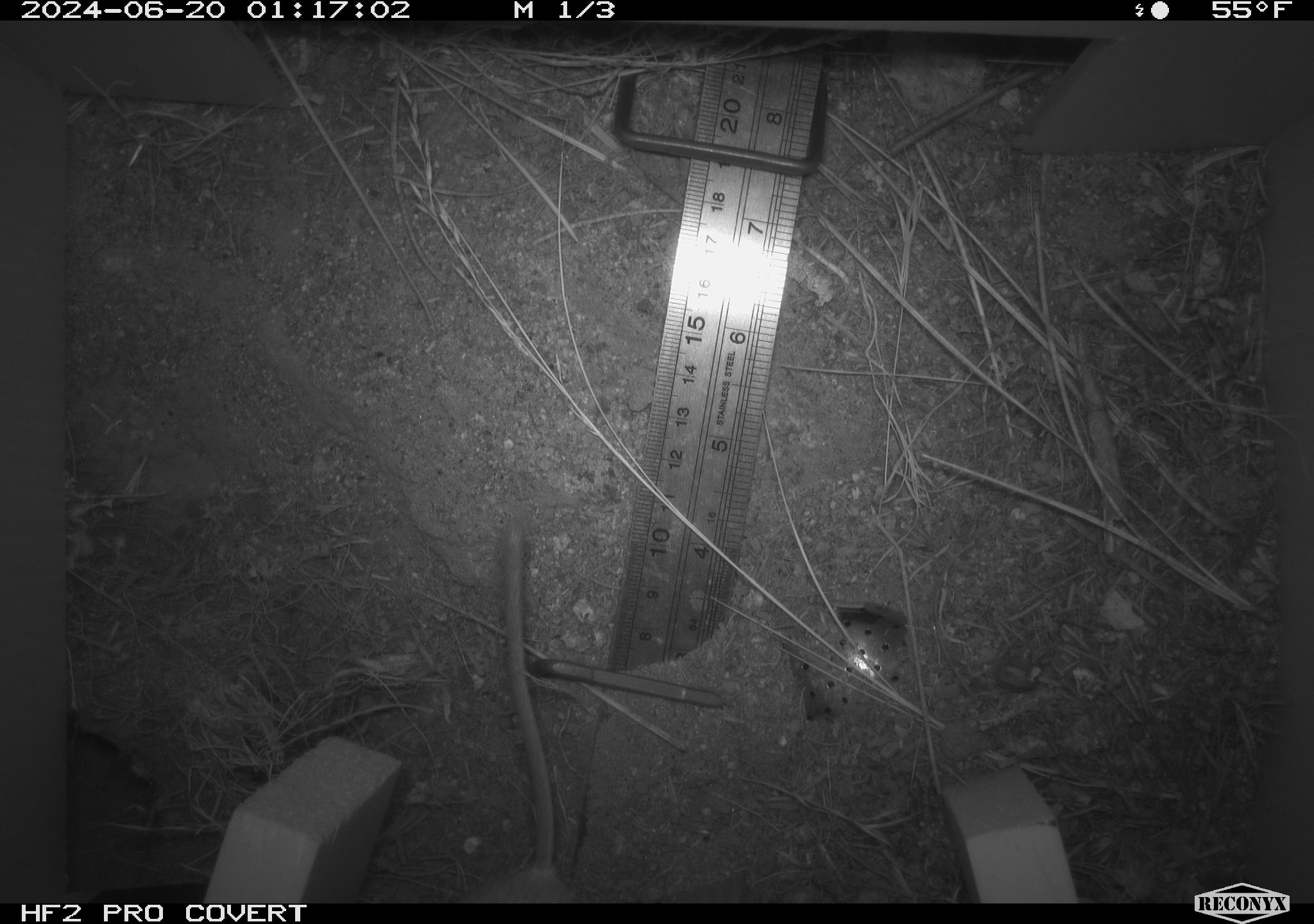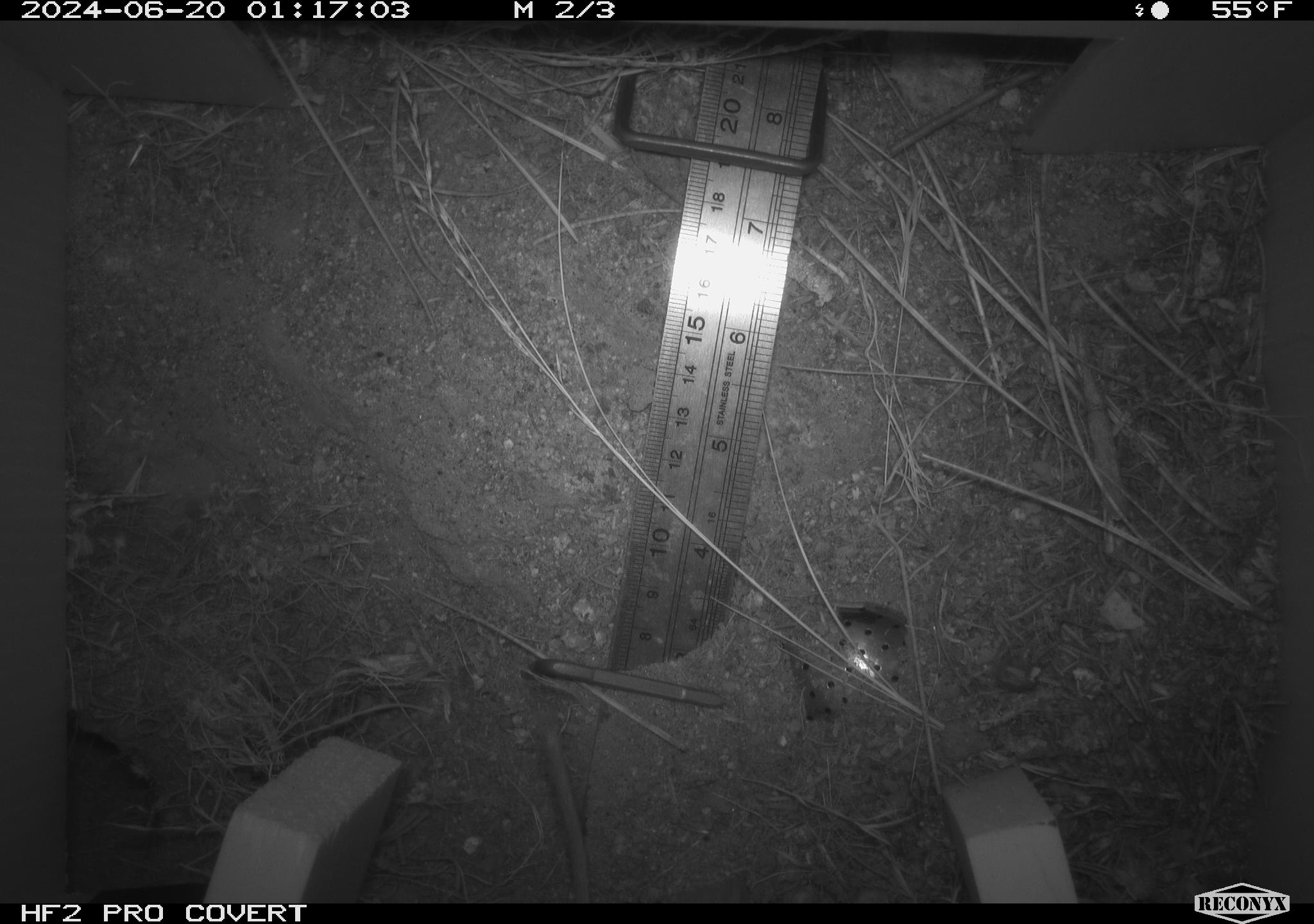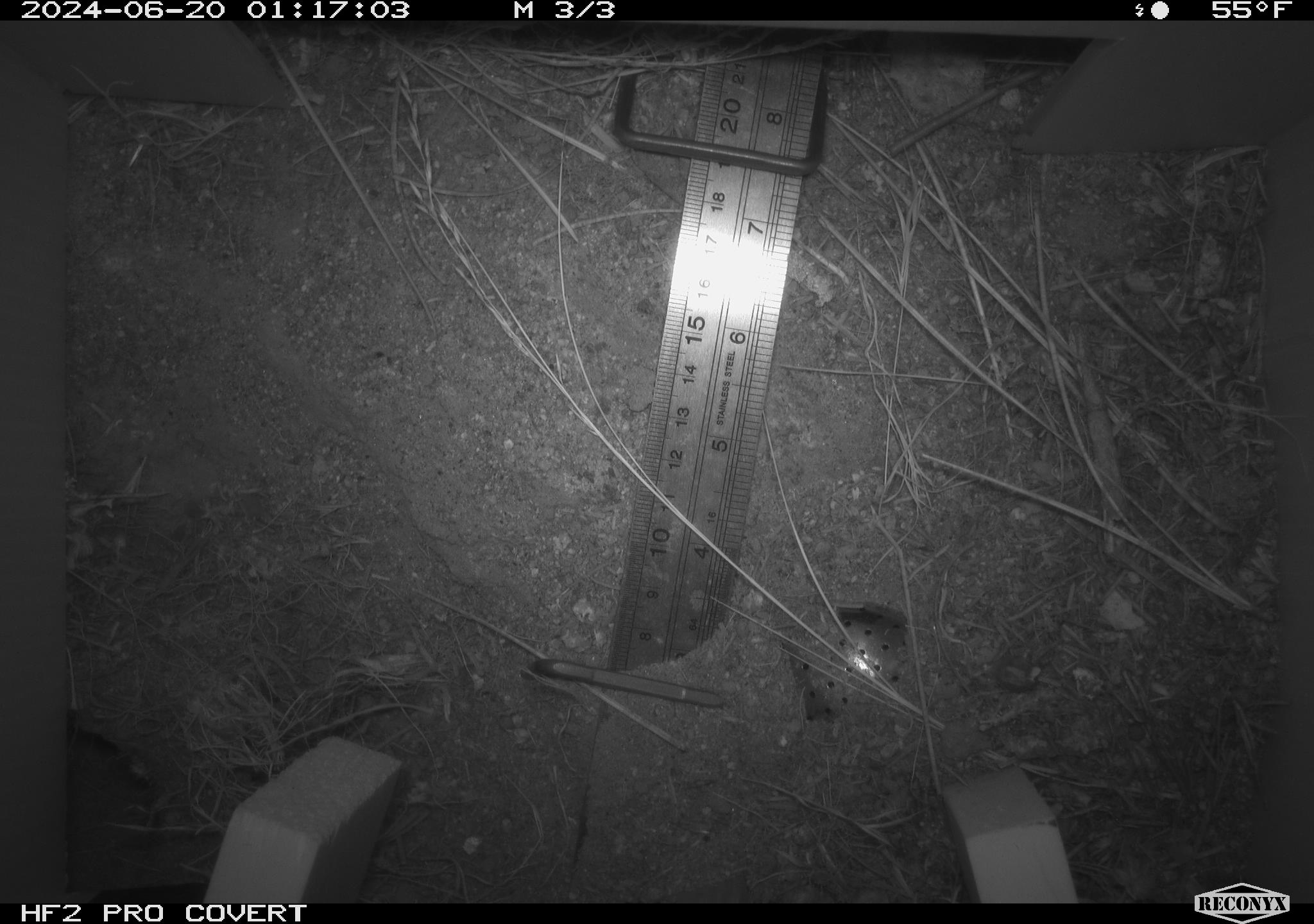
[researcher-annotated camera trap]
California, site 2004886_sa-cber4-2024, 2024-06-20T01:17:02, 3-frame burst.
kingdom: Animalia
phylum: Chordata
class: Mammalia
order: Rodentia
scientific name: Rodentia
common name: mouse species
Mouse species (Rodentia).